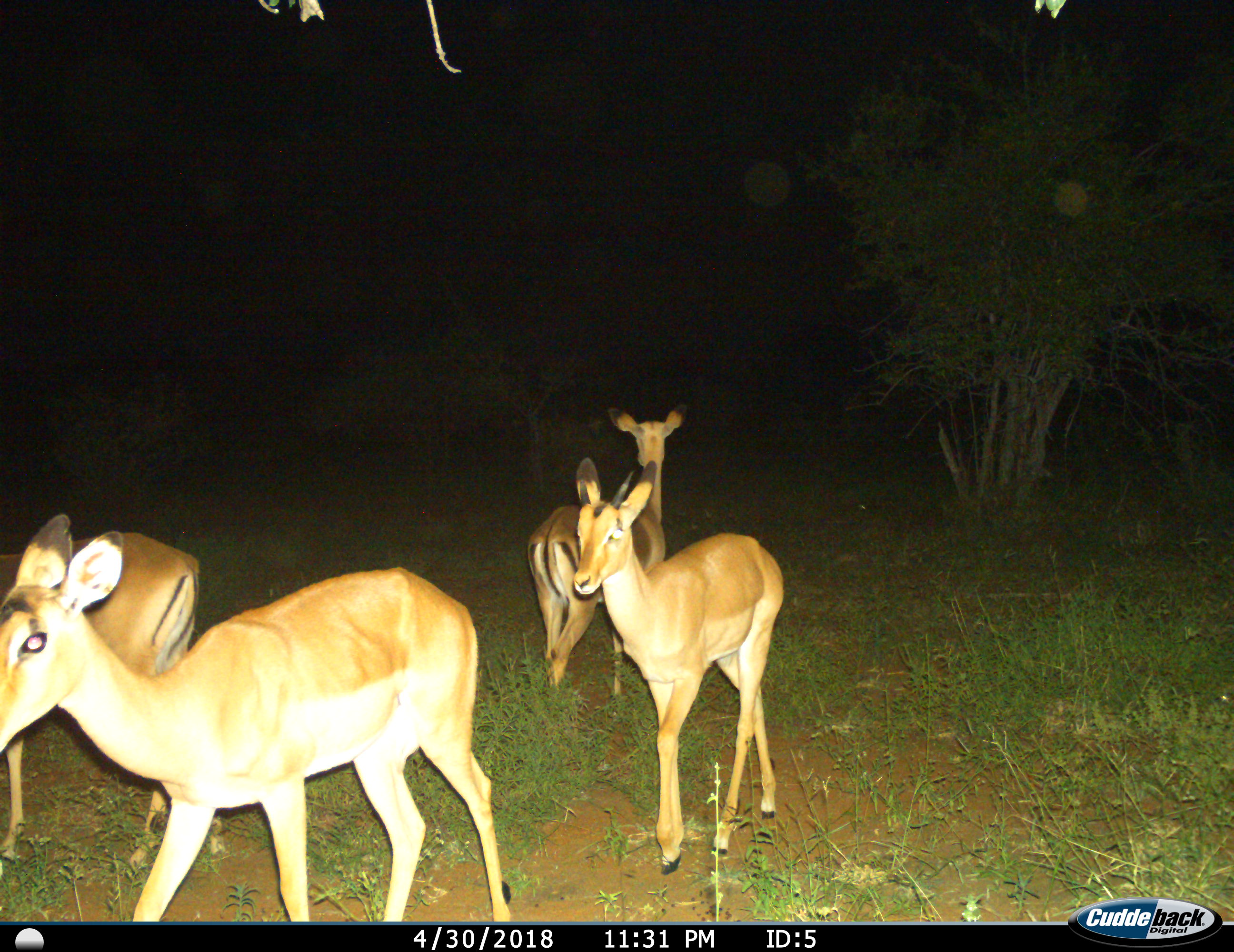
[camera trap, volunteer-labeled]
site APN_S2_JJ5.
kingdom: Animalia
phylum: Chordata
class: Mammalia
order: Artiodactyla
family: Bovidae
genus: Aepyceros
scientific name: Aepyceros melampus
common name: impala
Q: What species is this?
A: Impala (Aepyceros melampus).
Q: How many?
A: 4.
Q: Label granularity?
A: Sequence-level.